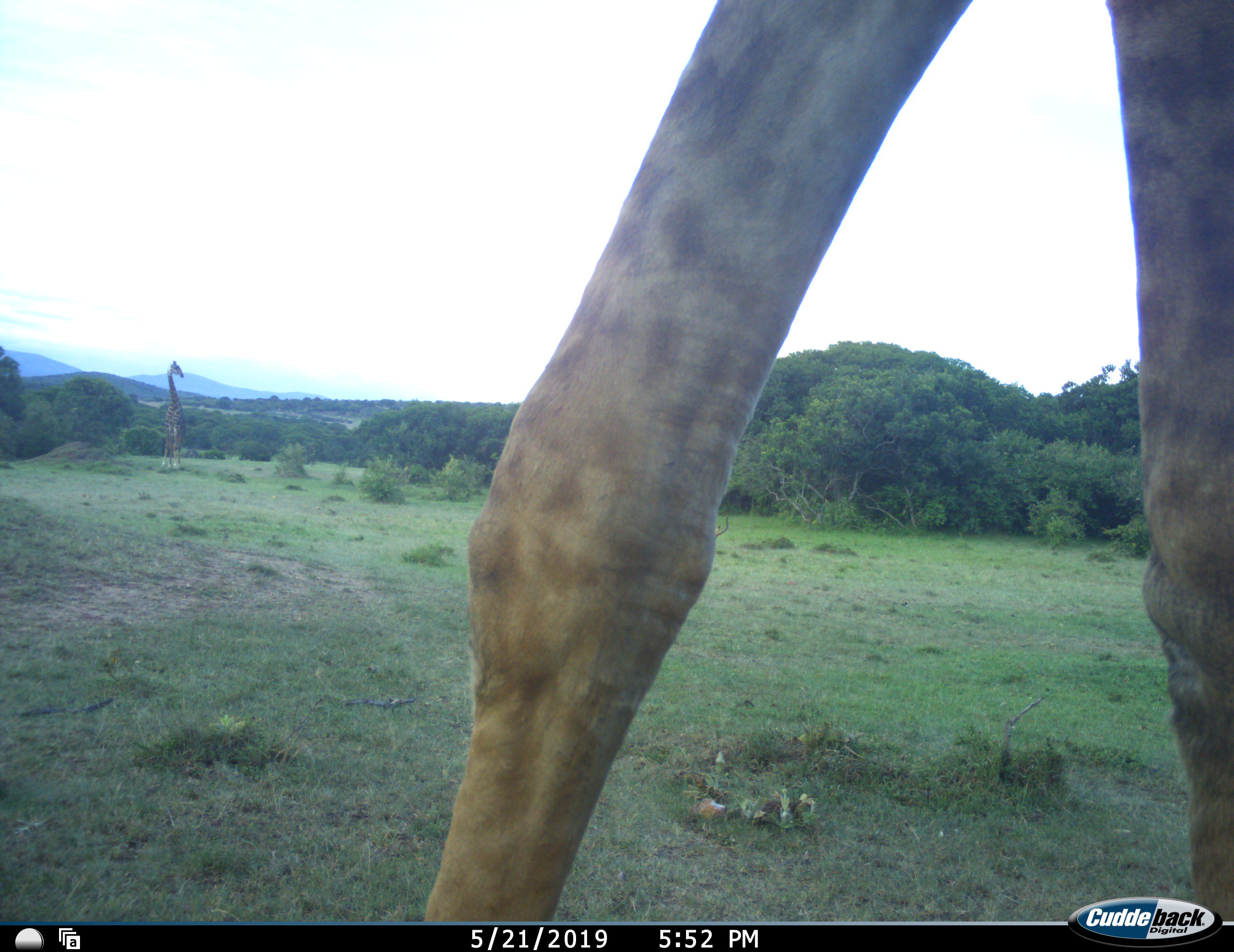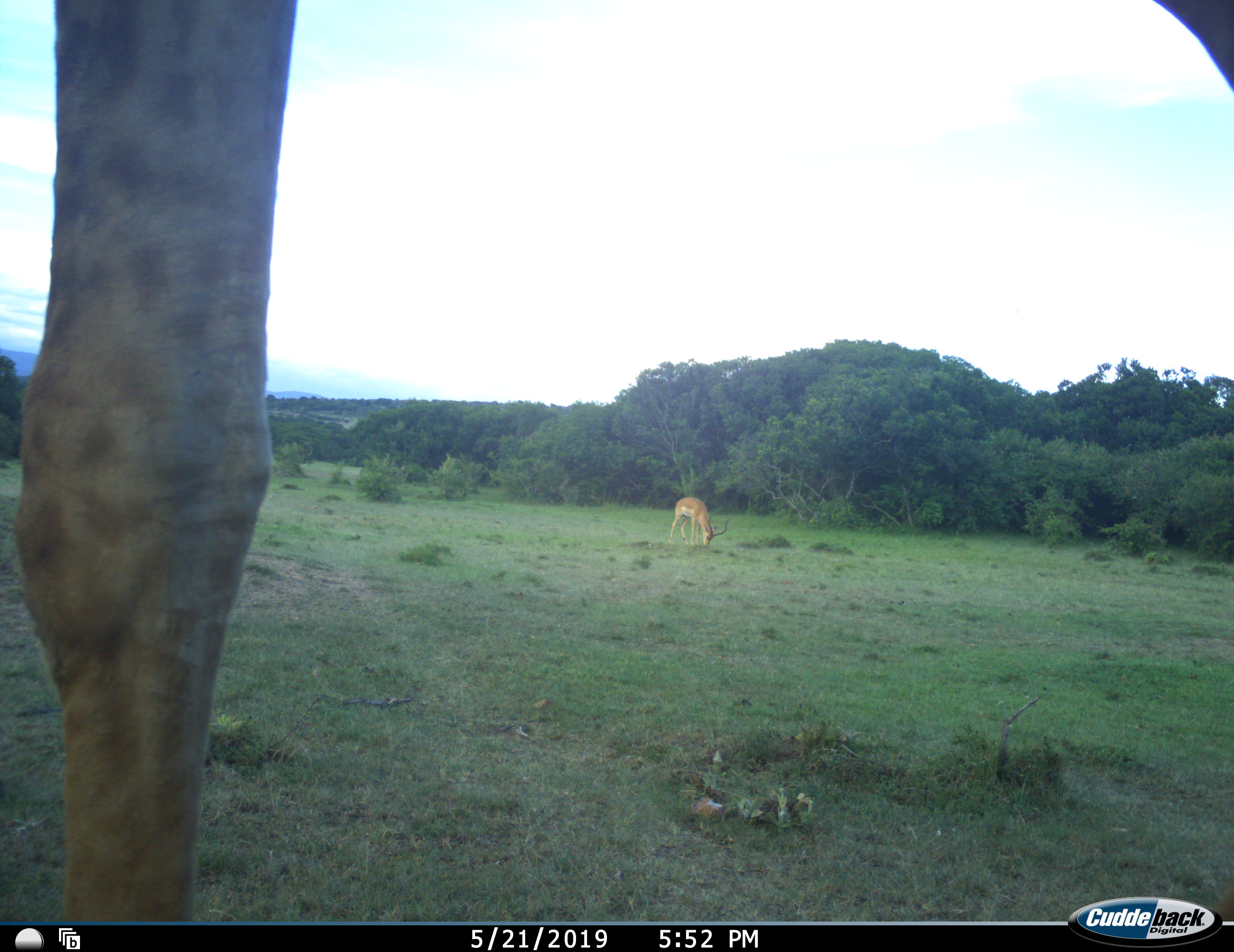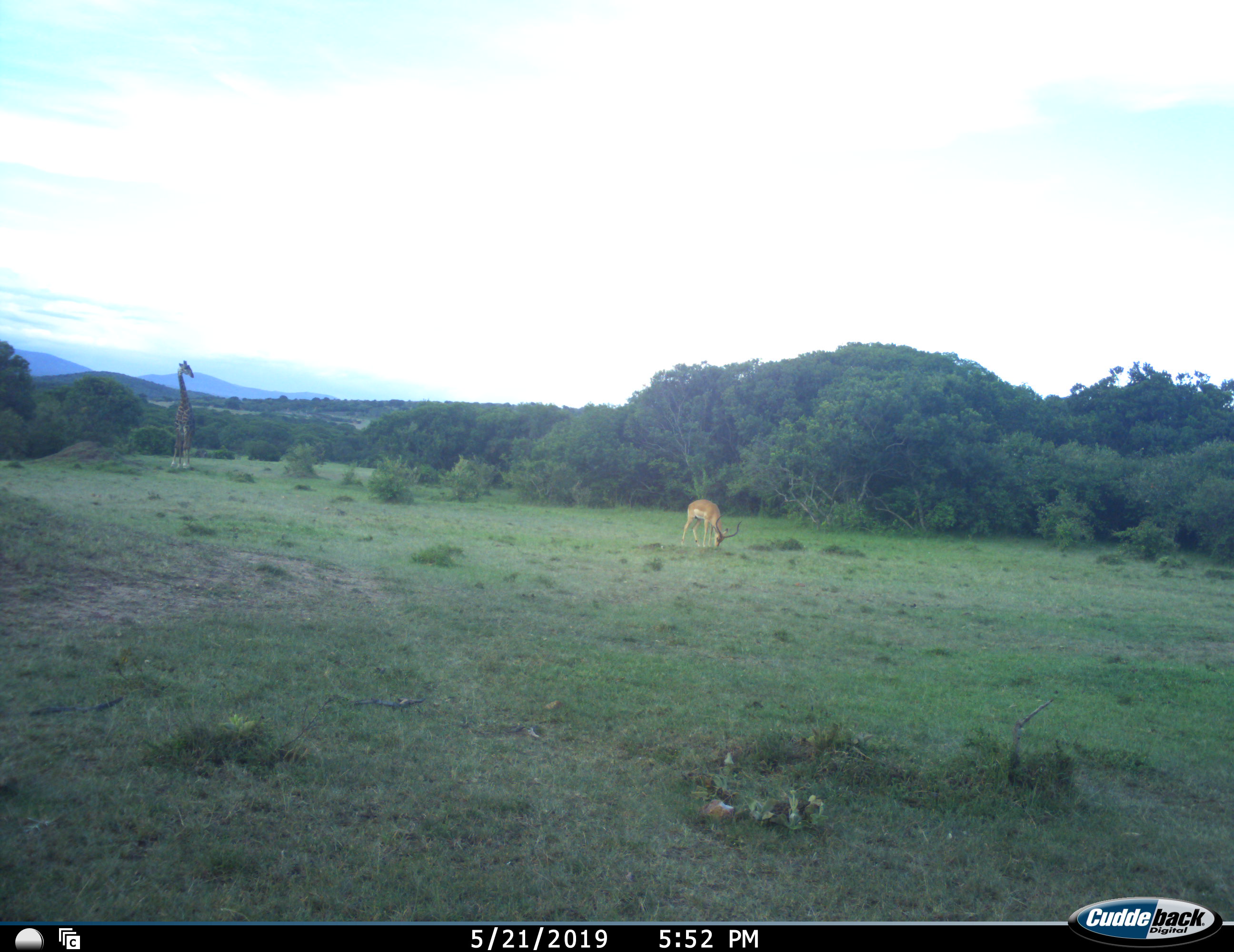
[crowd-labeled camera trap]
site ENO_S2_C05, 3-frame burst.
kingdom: Animalia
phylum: Chordata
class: Mammalia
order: Artiodactyla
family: Giraffidae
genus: Giraffa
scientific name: Giraffa camelopardalis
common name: giraffe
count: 2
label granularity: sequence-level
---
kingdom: Animalia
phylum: Chordata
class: Mammalia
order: Artiodactyla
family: Bovidae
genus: Aepyceros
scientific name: Aepyceros melampus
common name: impala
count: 1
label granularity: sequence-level